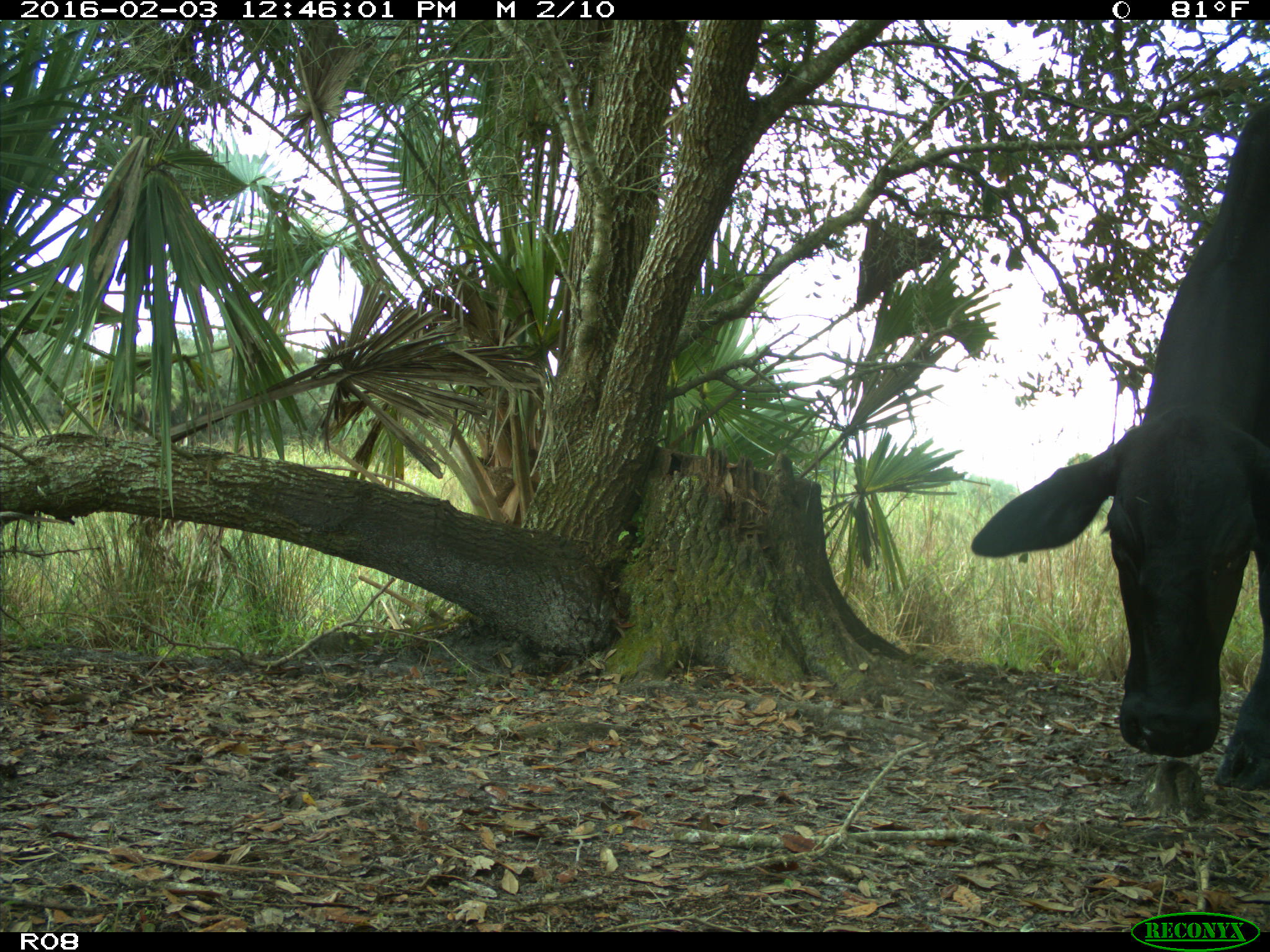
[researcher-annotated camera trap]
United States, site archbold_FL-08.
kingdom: Animalia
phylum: Chordata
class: Mammalia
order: Artiodactyla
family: Bovidae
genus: Bos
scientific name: Bos taurus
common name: domestic cow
Bos taurus (domestic cow).